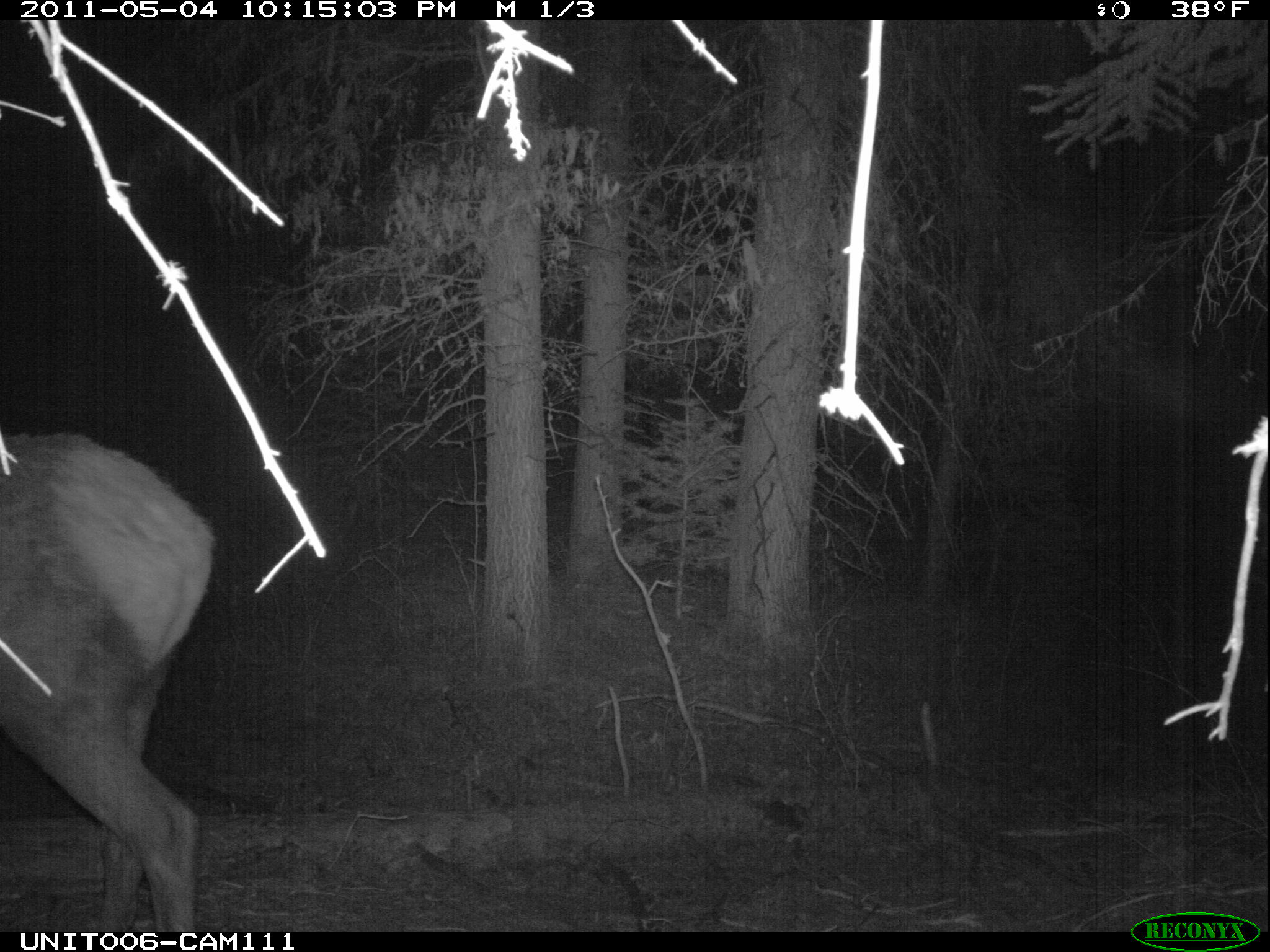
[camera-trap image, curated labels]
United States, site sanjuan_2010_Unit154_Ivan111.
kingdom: Animalia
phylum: Chordata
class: Mammalia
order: Artiodactyla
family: Cervidae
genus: Cervus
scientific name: Cervus elaphus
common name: red deer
Cervus elaphus (red deer).